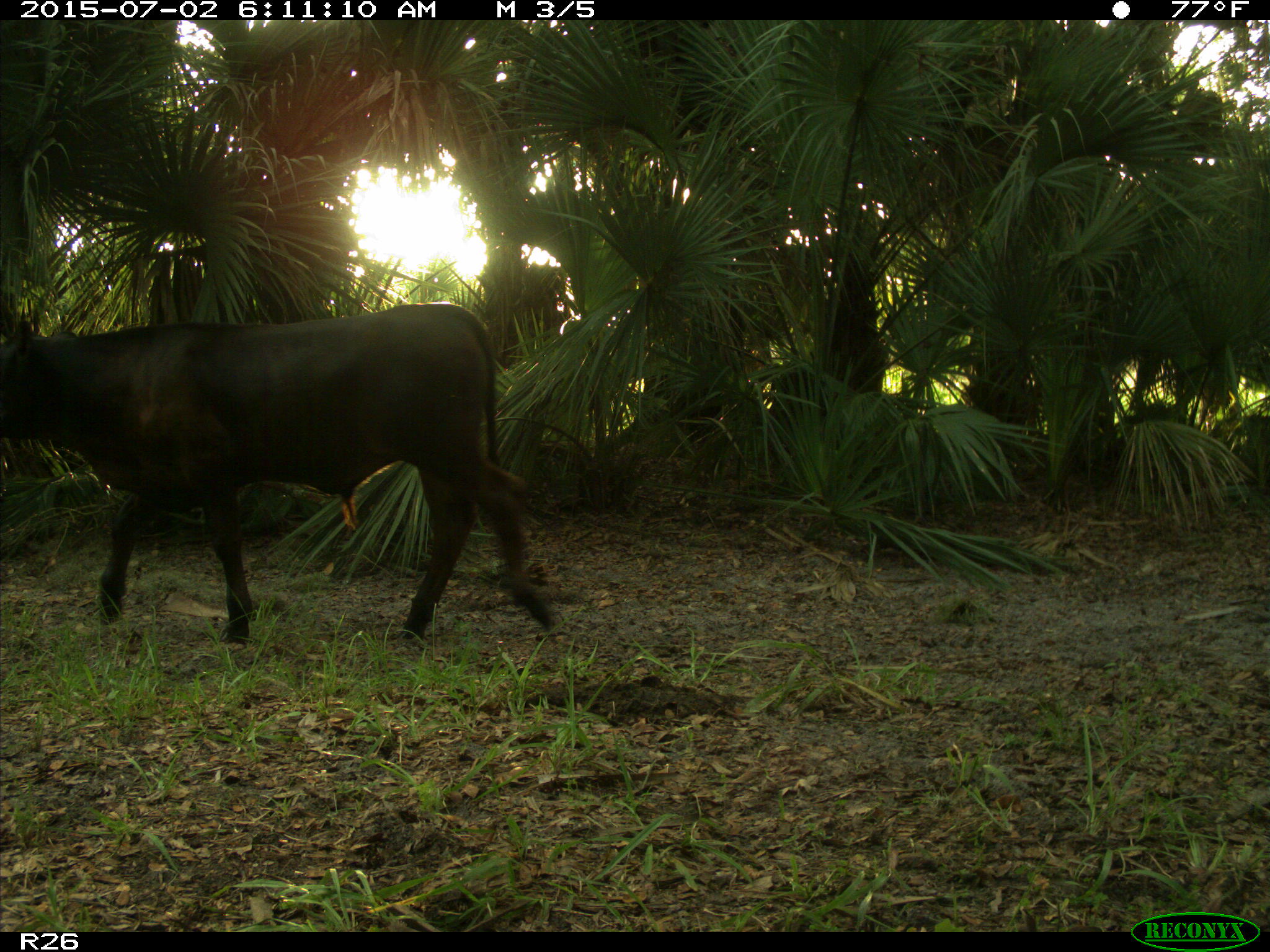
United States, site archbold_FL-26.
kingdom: Animalia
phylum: Chordata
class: Mammalia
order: Artiodactyla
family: Bovidae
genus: Bos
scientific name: Bos taurus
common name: domestic cow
Bos taurus (domestic cow).